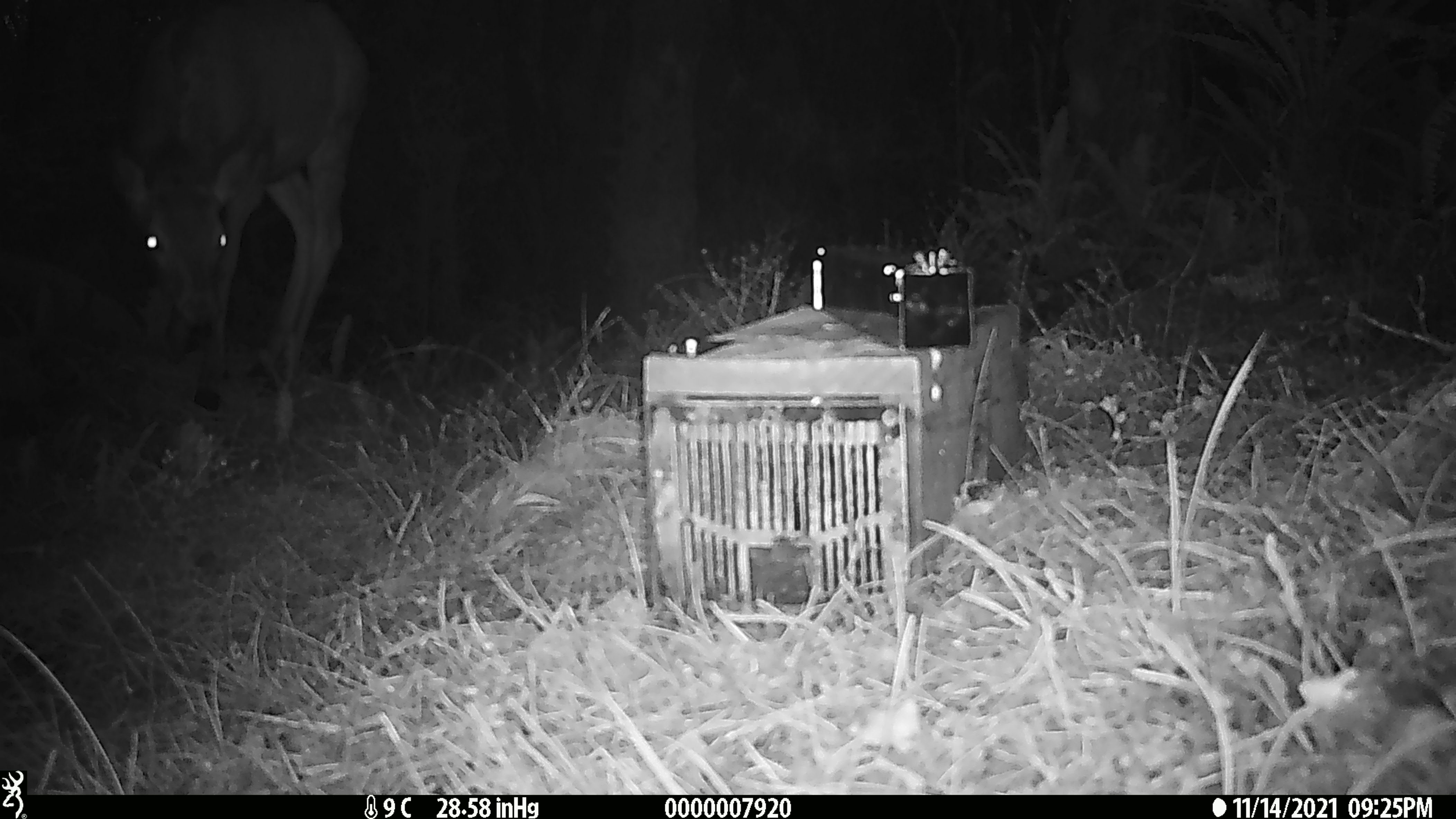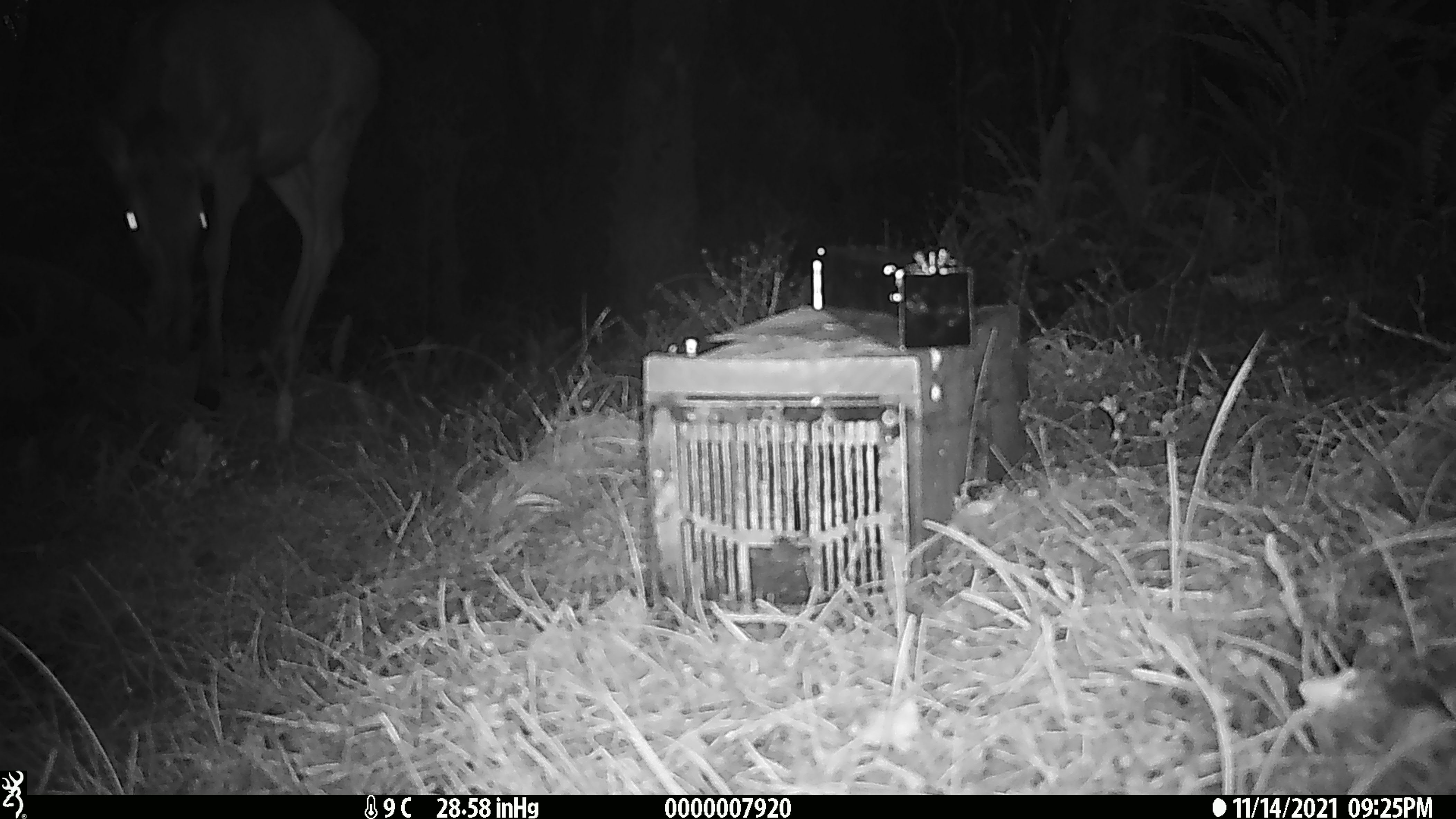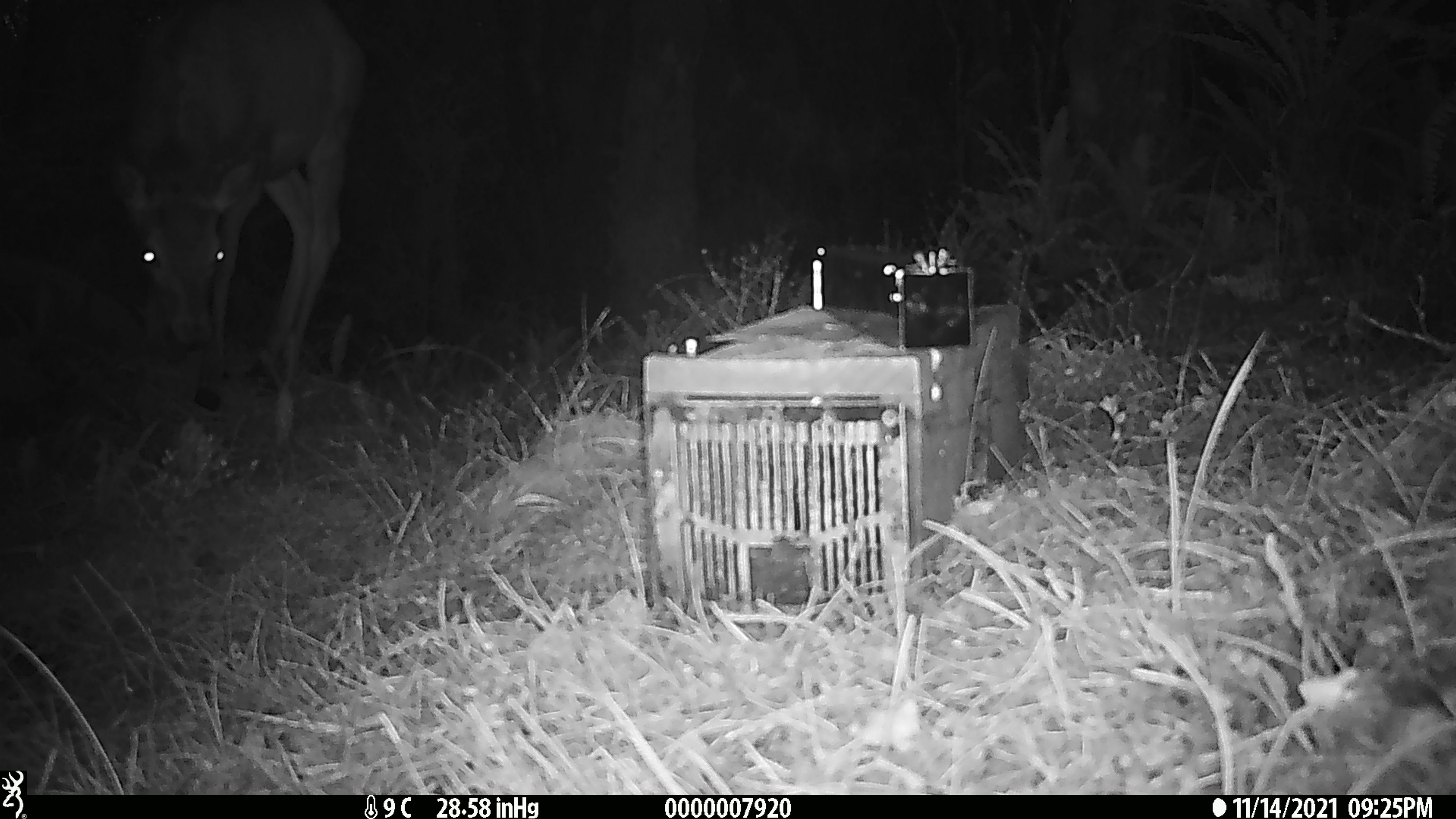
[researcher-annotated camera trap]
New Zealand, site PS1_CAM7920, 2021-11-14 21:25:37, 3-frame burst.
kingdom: Animalia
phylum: Chordata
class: Mammalia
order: Artiodactyla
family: Cervidae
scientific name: Cervidae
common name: deer